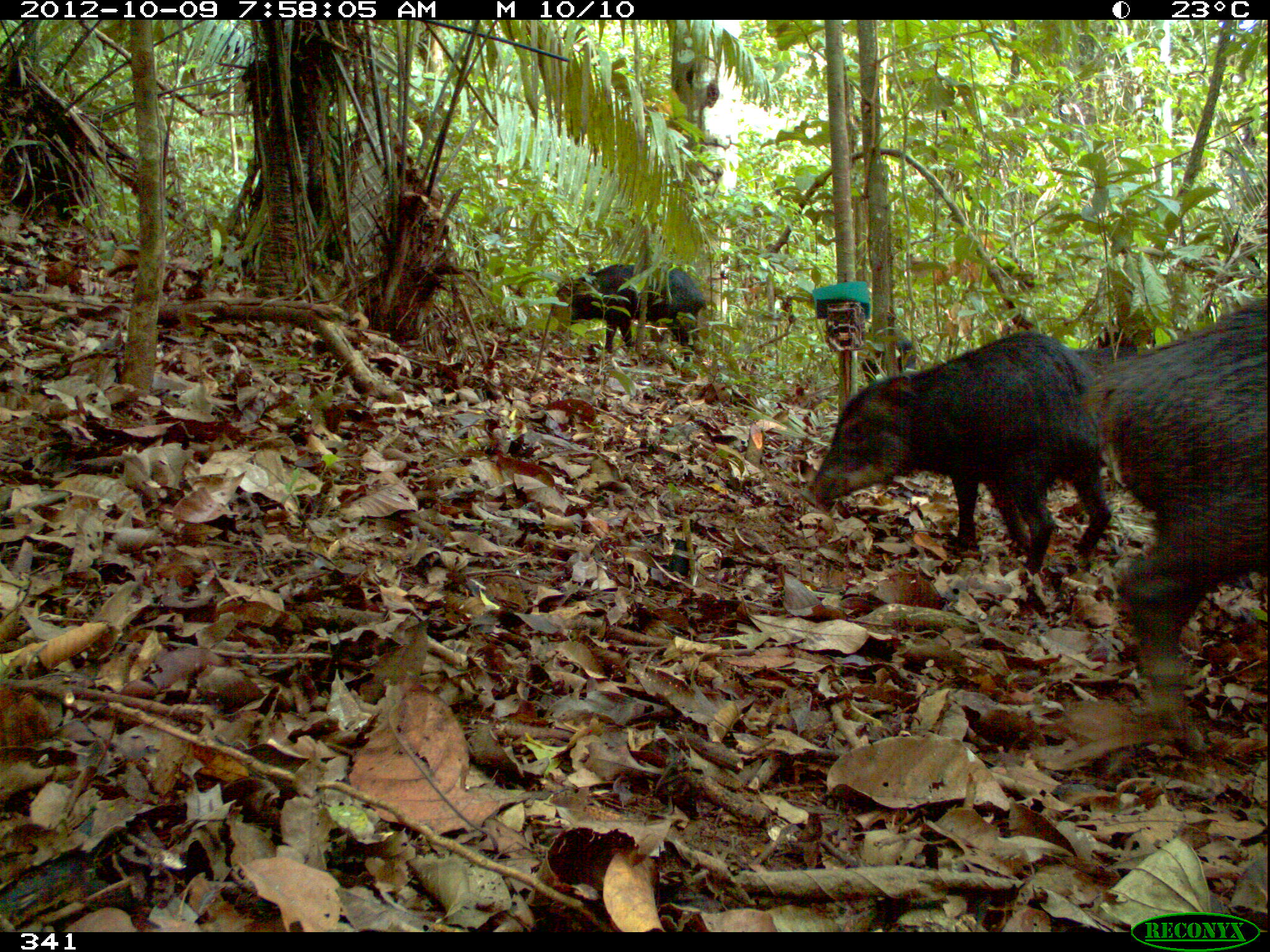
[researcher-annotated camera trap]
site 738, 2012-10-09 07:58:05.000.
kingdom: Animalia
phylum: Chordata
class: Mammalia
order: Artiodactyla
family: Tayassuidae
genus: Tayassu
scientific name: Tayassu pecari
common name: white-lipped peccary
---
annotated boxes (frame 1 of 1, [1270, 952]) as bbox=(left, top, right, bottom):
tayassu pecari: bbox=(1088, 296, 1267, 754); bbox=(809, 330, 1115, 574); bbox=(557, 258, 713, 364); bbox=(856, 324, 917, 382)